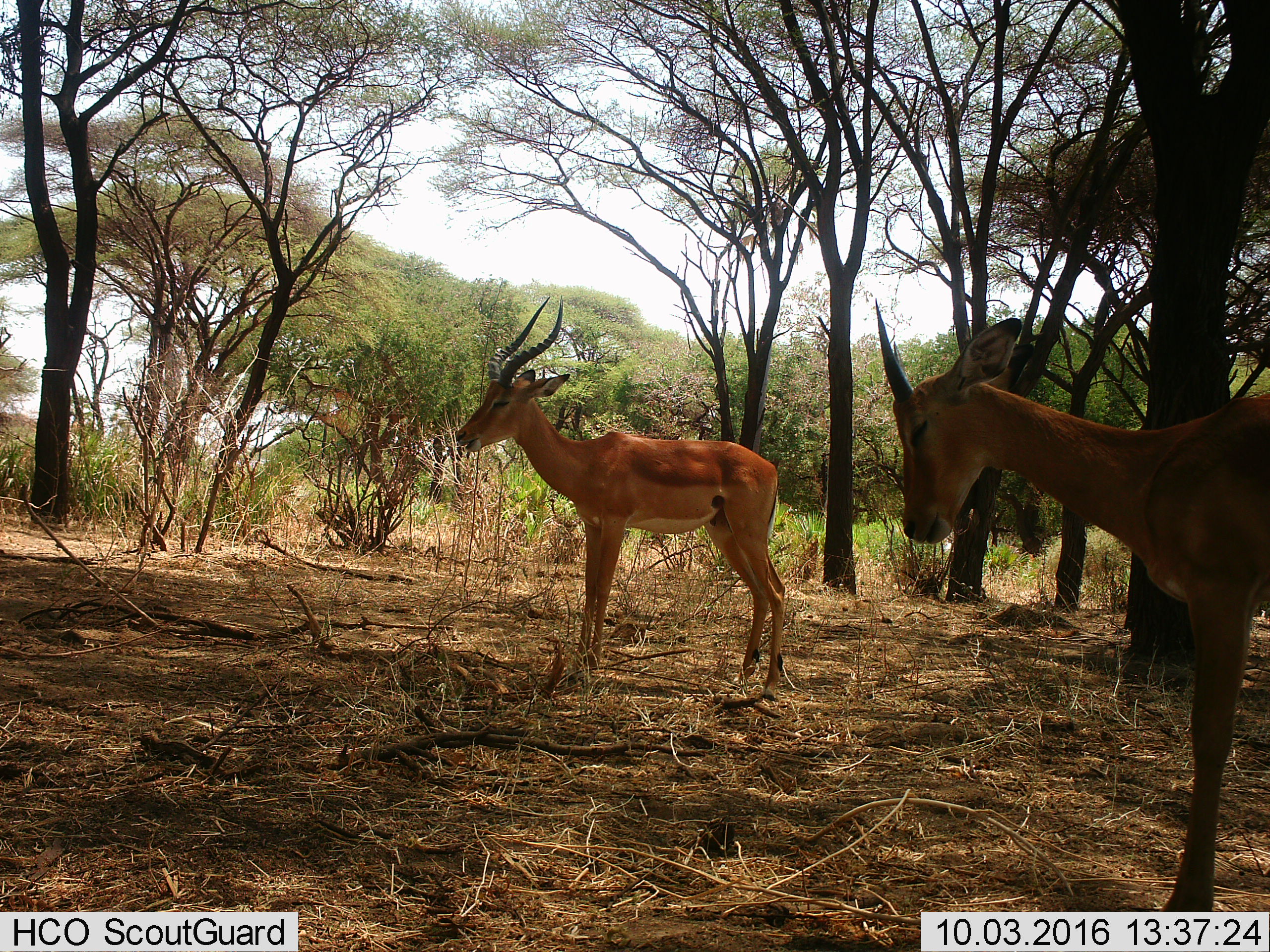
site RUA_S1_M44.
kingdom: Animalia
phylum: Chordata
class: Mammalia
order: Artiodactyla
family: Bovidae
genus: Aepyceros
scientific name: Aepyceros melampus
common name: impala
Impala (Aepyceros melampus), count 2. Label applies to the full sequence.